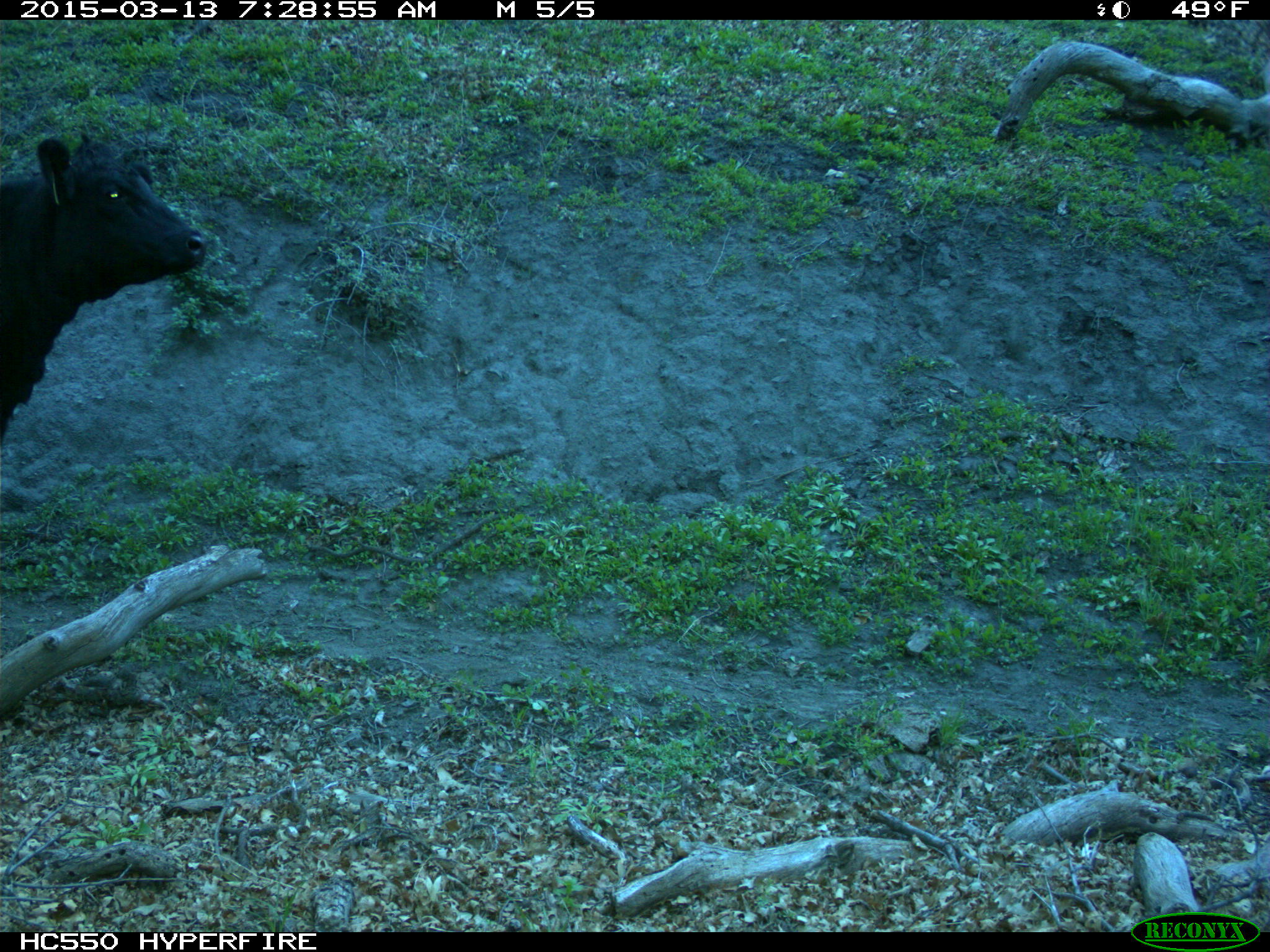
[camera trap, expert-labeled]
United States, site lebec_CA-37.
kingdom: Animalia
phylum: Chordata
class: Mammalia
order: Artiodactyla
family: Bovidae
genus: Bos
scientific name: Bos taurus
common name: domestic cow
Bos taurus (domestic cow).